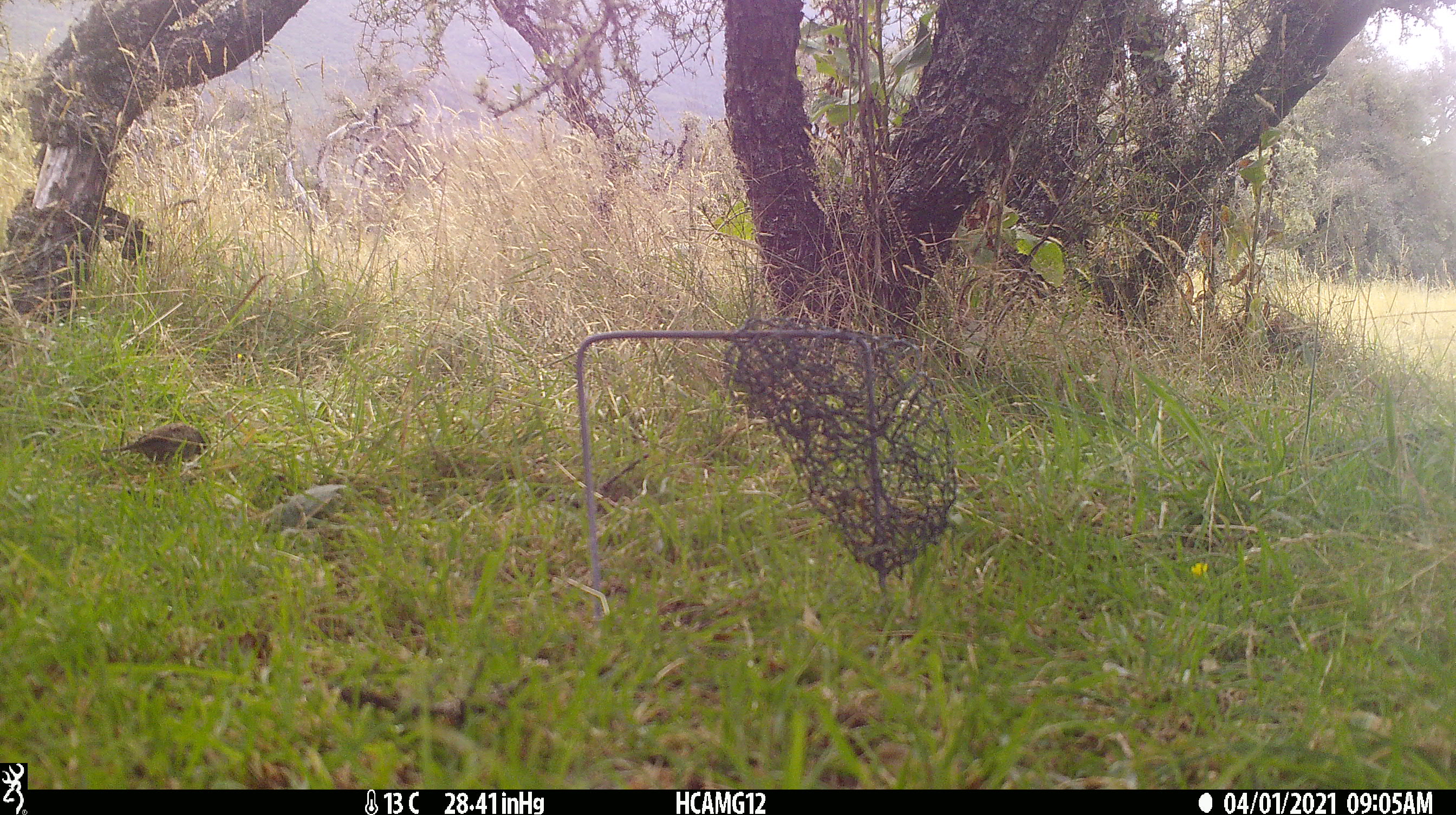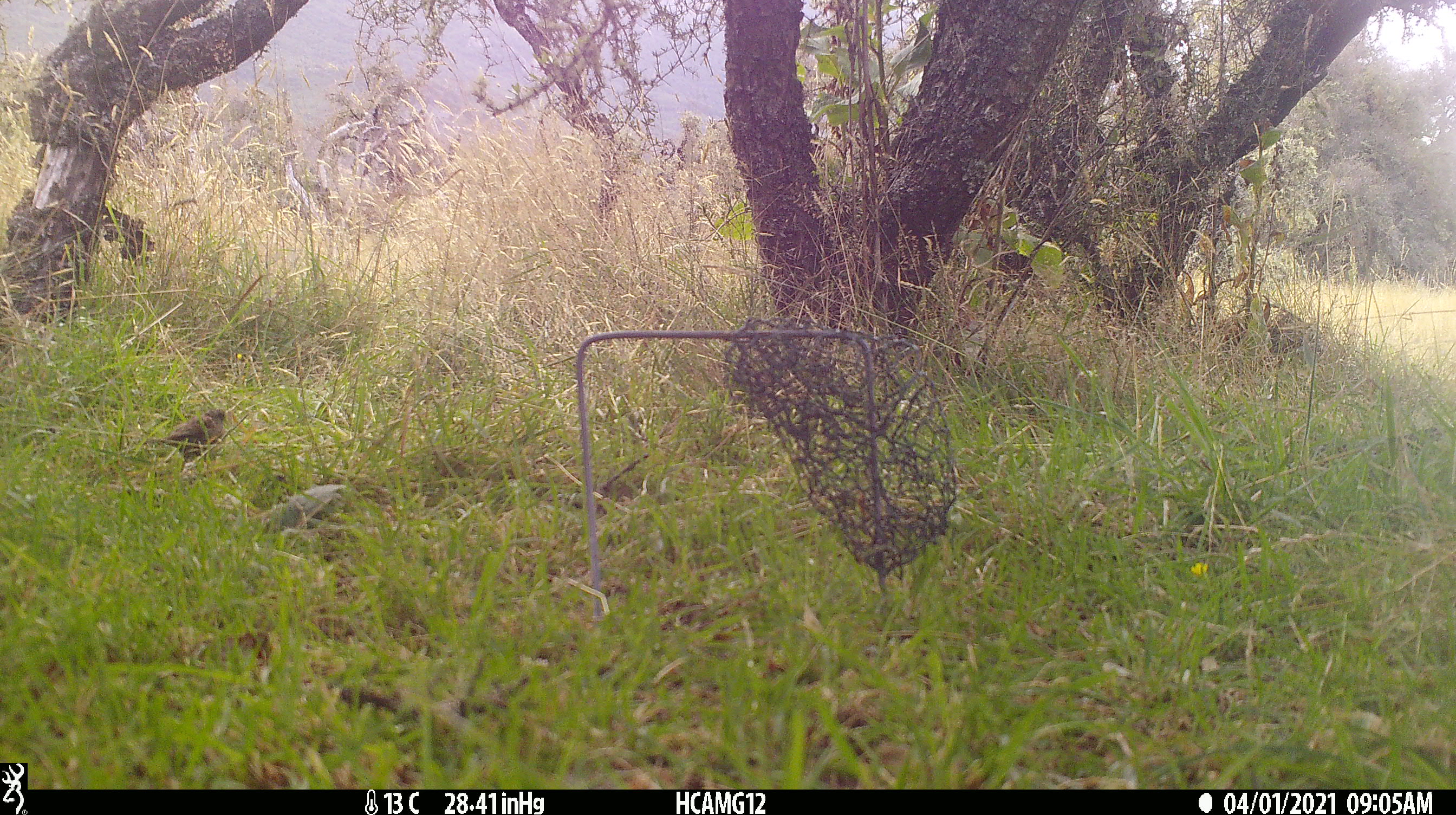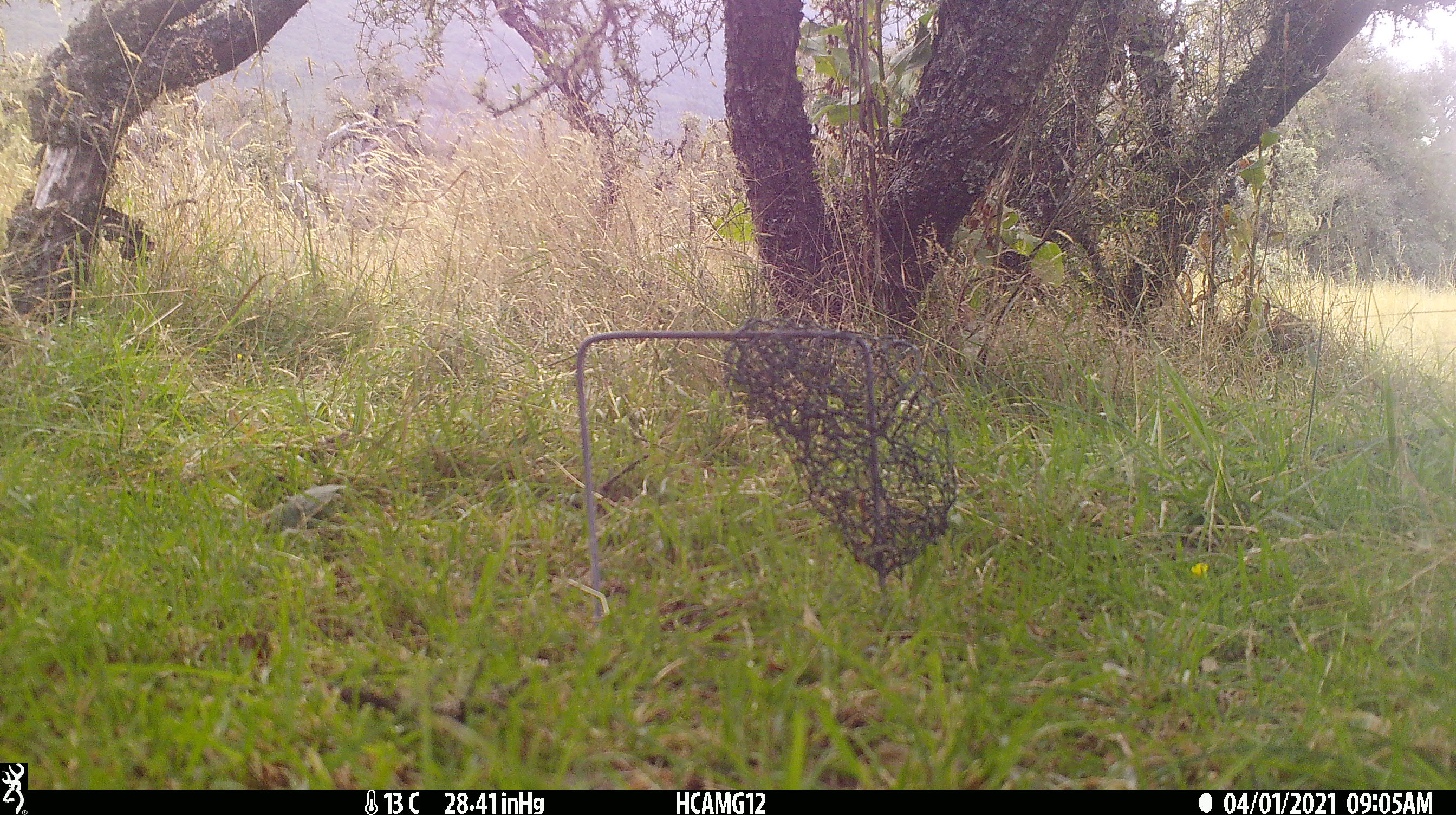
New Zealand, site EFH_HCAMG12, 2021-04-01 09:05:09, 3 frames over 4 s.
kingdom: Animalia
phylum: Chordata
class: Aves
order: Passeriformes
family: Prunellidae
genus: Prunella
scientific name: Prunella modularis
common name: dunnock